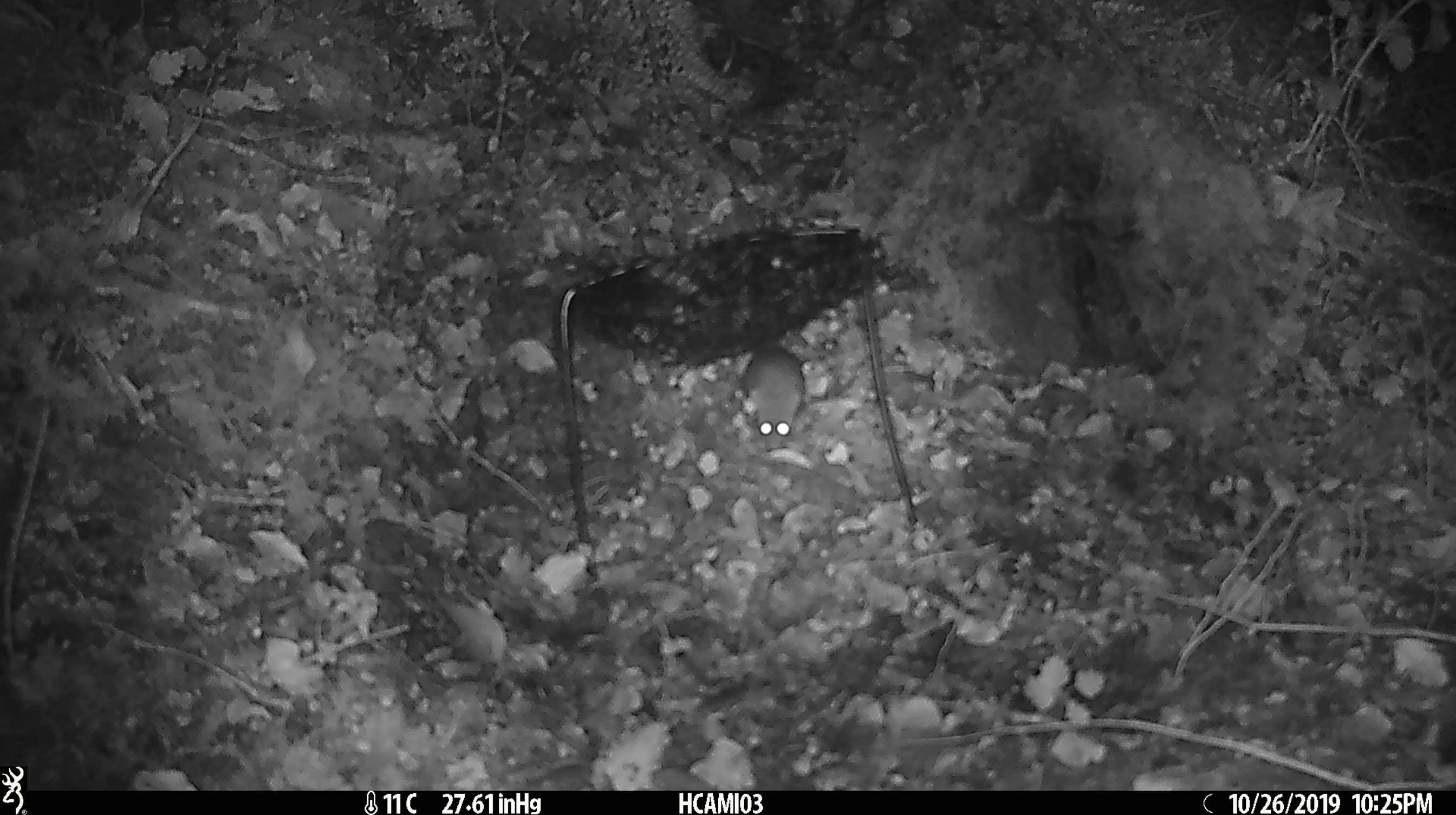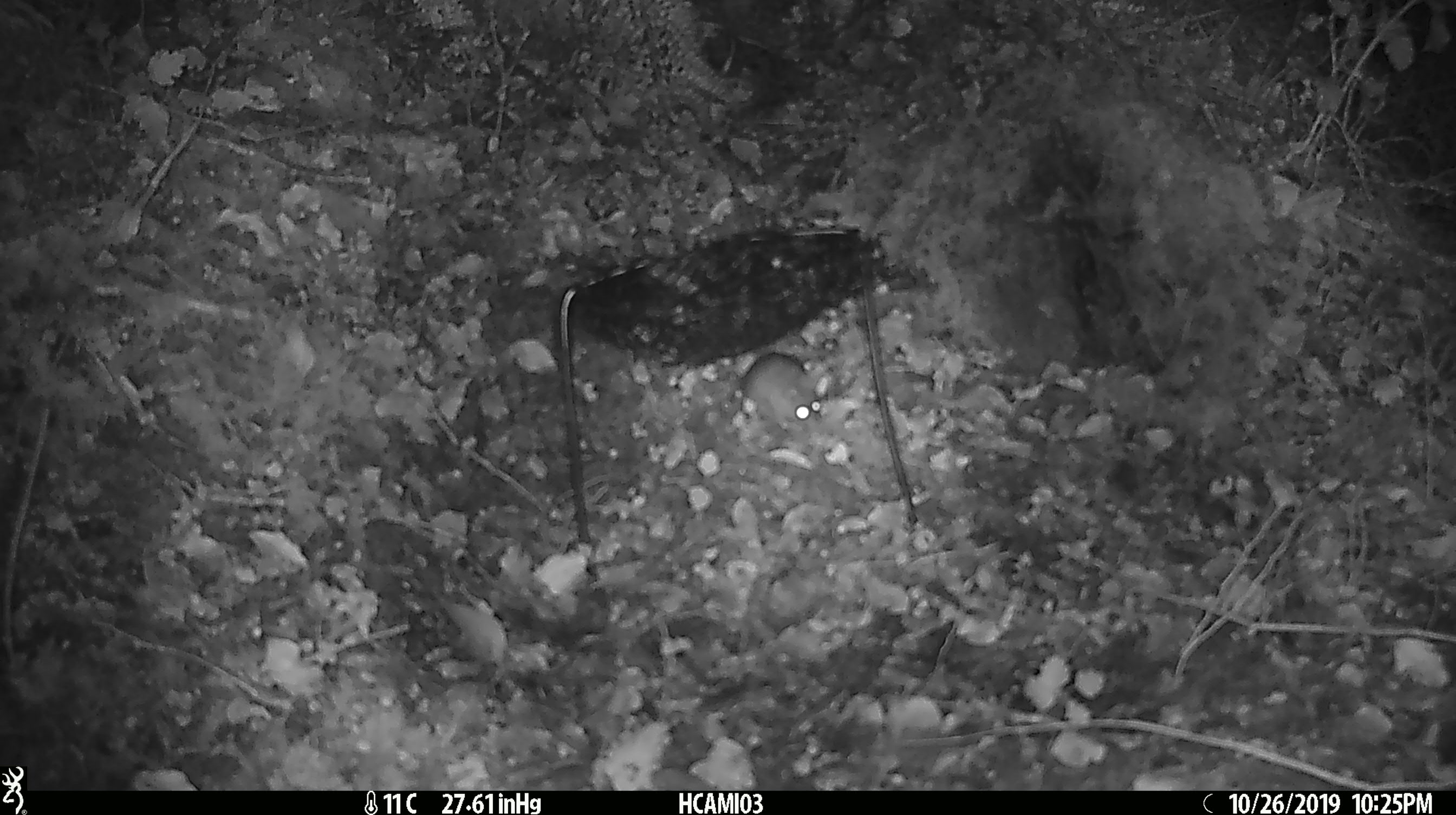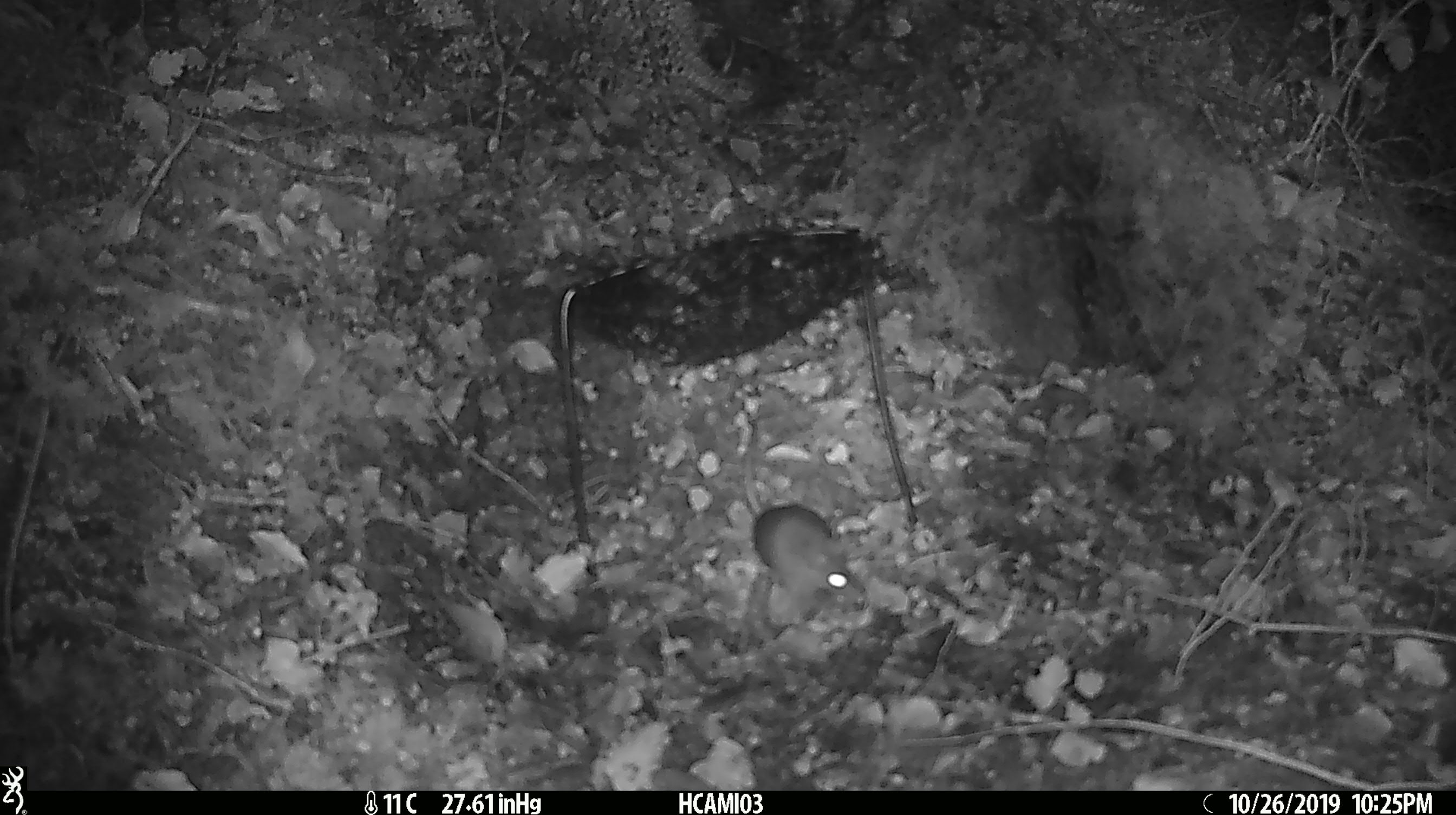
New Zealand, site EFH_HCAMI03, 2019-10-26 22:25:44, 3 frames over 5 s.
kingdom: Animalia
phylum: Chordata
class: Mammalia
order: Rodentia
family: Muridae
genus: Mus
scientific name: Mus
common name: mouse